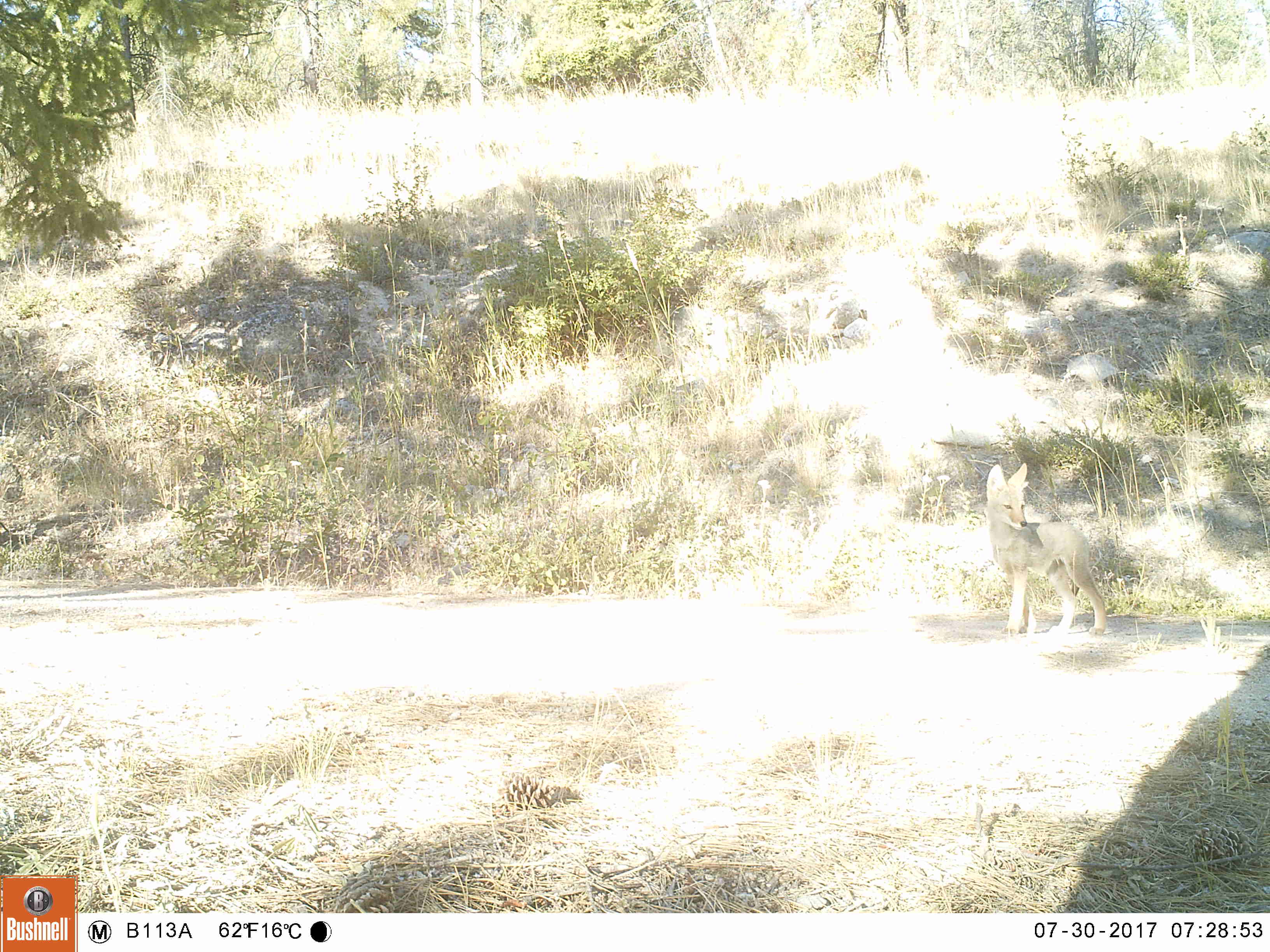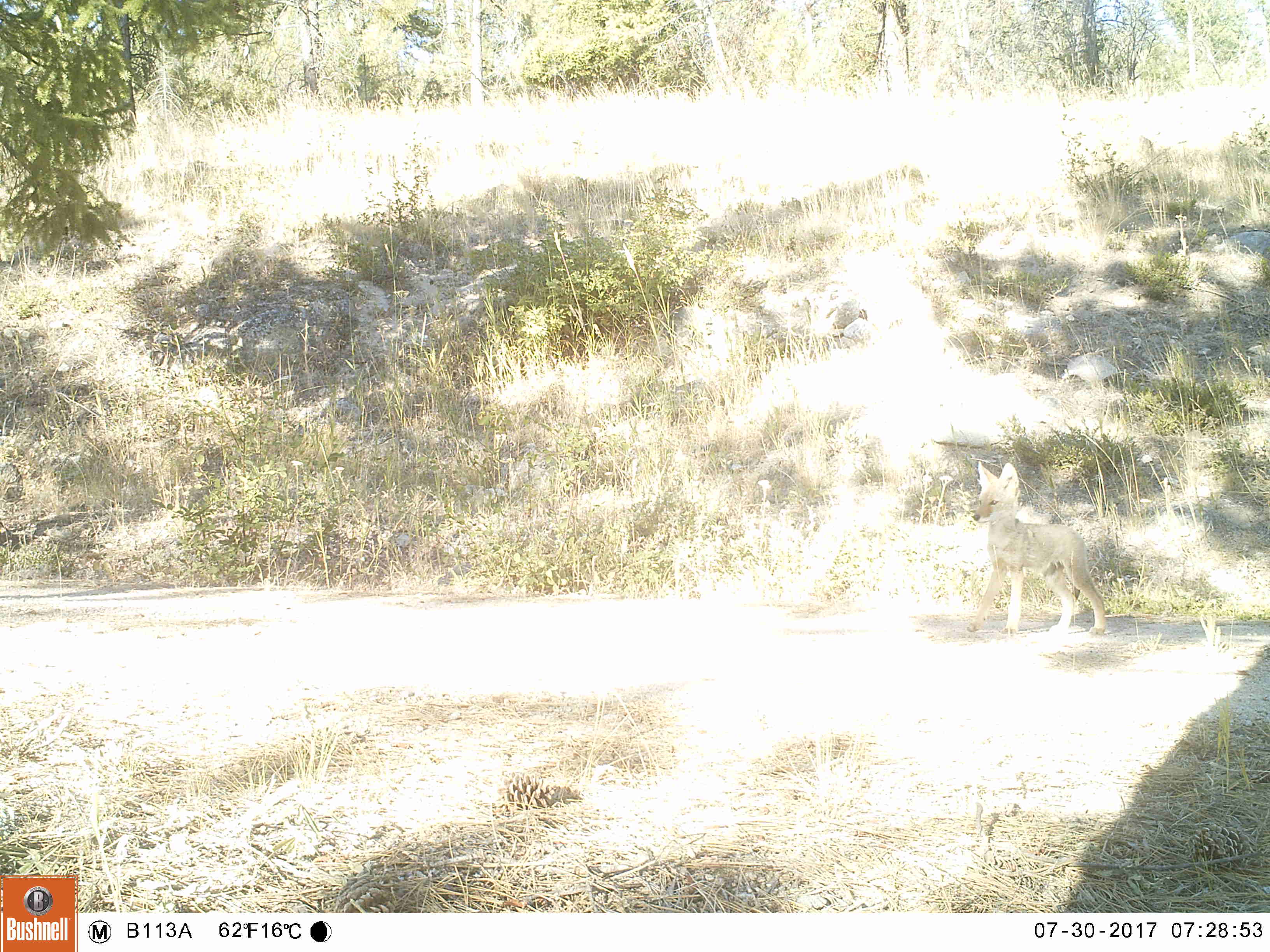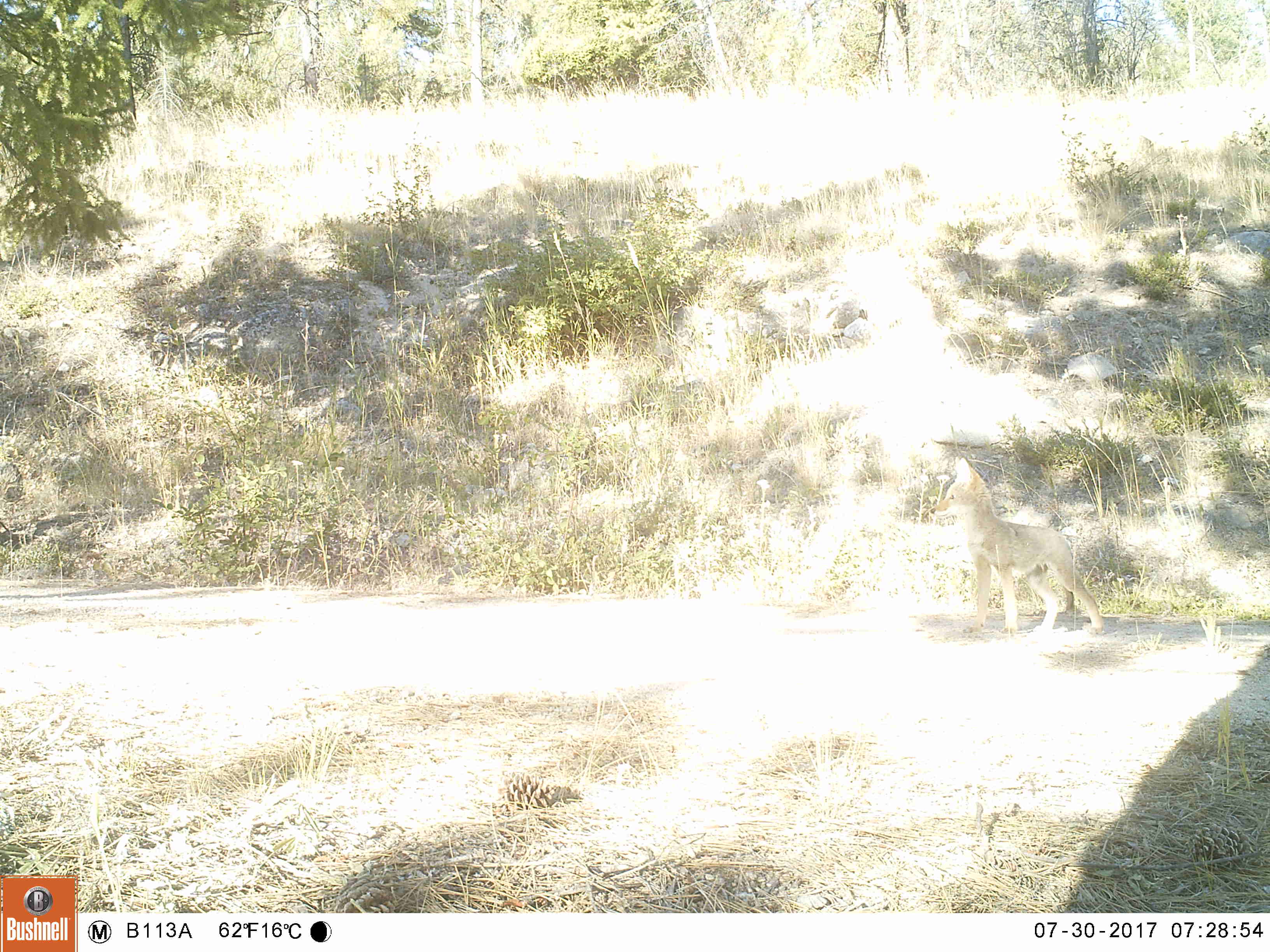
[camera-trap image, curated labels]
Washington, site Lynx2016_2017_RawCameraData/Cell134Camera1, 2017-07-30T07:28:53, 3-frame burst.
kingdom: Animalia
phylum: Chordata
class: Mammalia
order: Carnivora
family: Canidae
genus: Canis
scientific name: Canis latrans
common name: coyote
Canis latrans (coyote). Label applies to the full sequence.